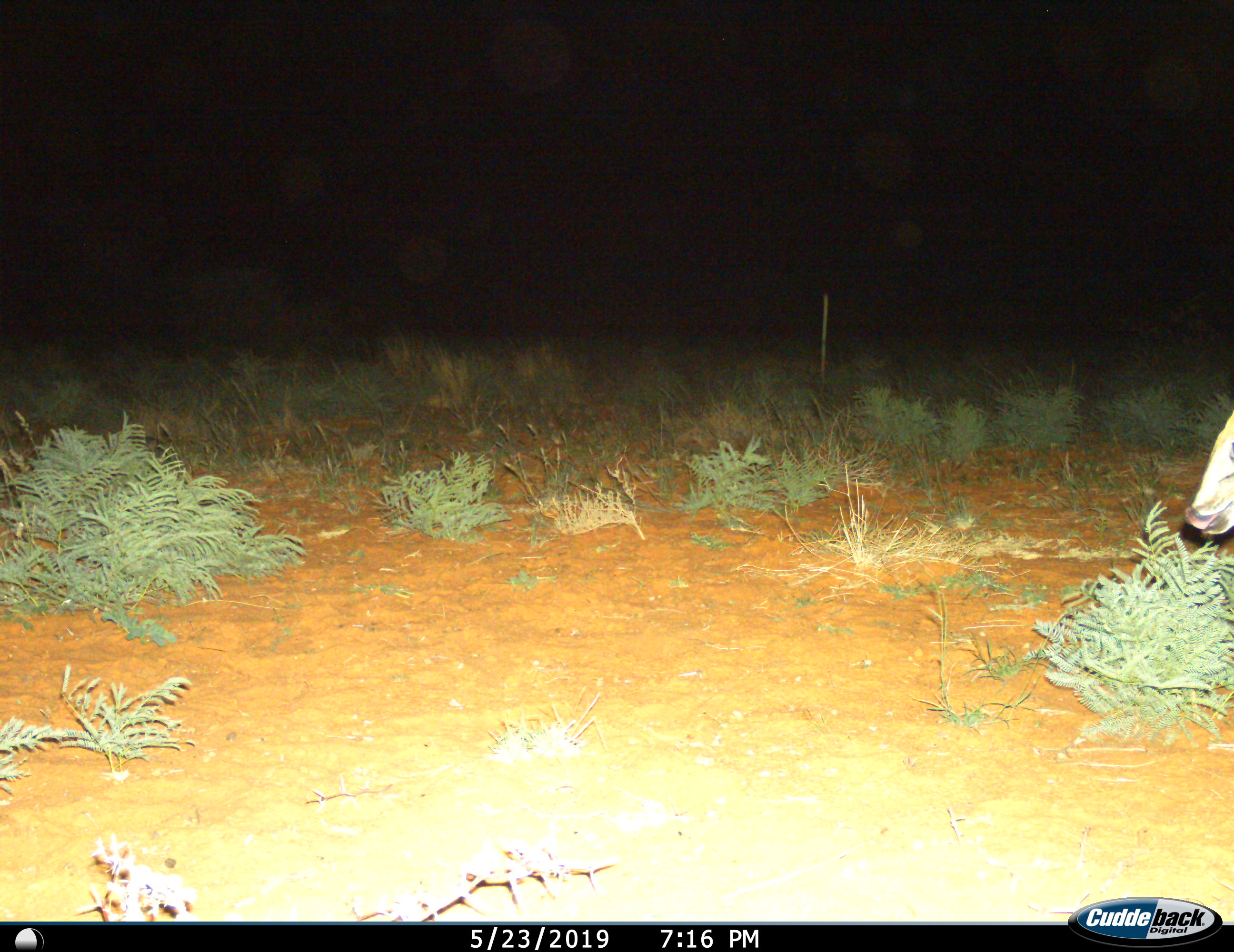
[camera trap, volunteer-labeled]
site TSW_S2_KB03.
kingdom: Animalia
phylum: Chordata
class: Mammalia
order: Artiodactyla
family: Bovidae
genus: Sylvicapra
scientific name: Sylvicapra grimmia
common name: common duiker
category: duikercommongrey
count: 1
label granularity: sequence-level